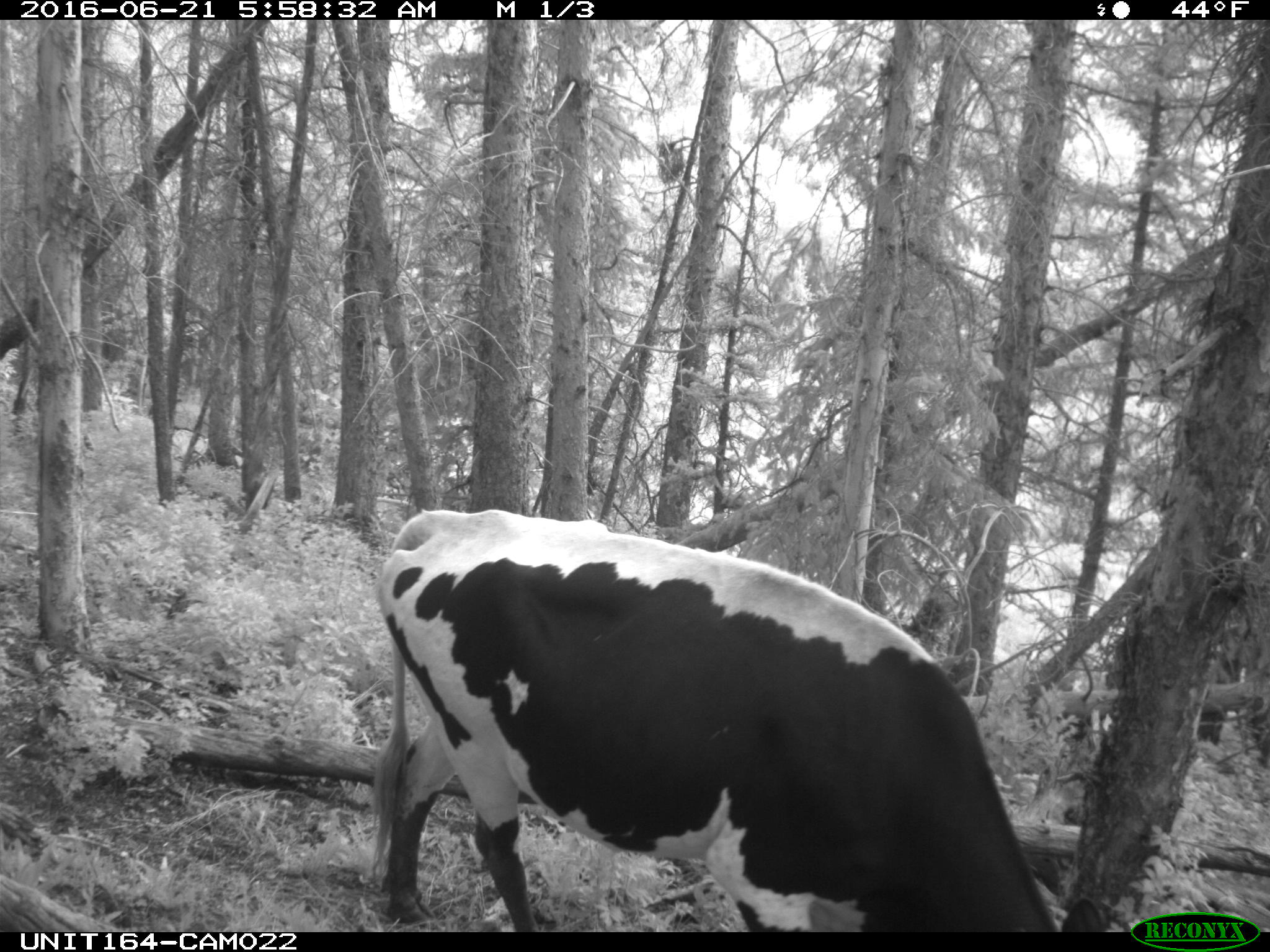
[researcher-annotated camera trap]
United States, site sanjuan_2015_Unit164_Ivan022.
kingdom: Animalia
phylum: Chordata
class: Mammalia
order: Artiodactyla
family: Bovidae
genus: Bos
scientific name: Bos taurus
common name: domestic cow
Bos taurus (domestic cow).